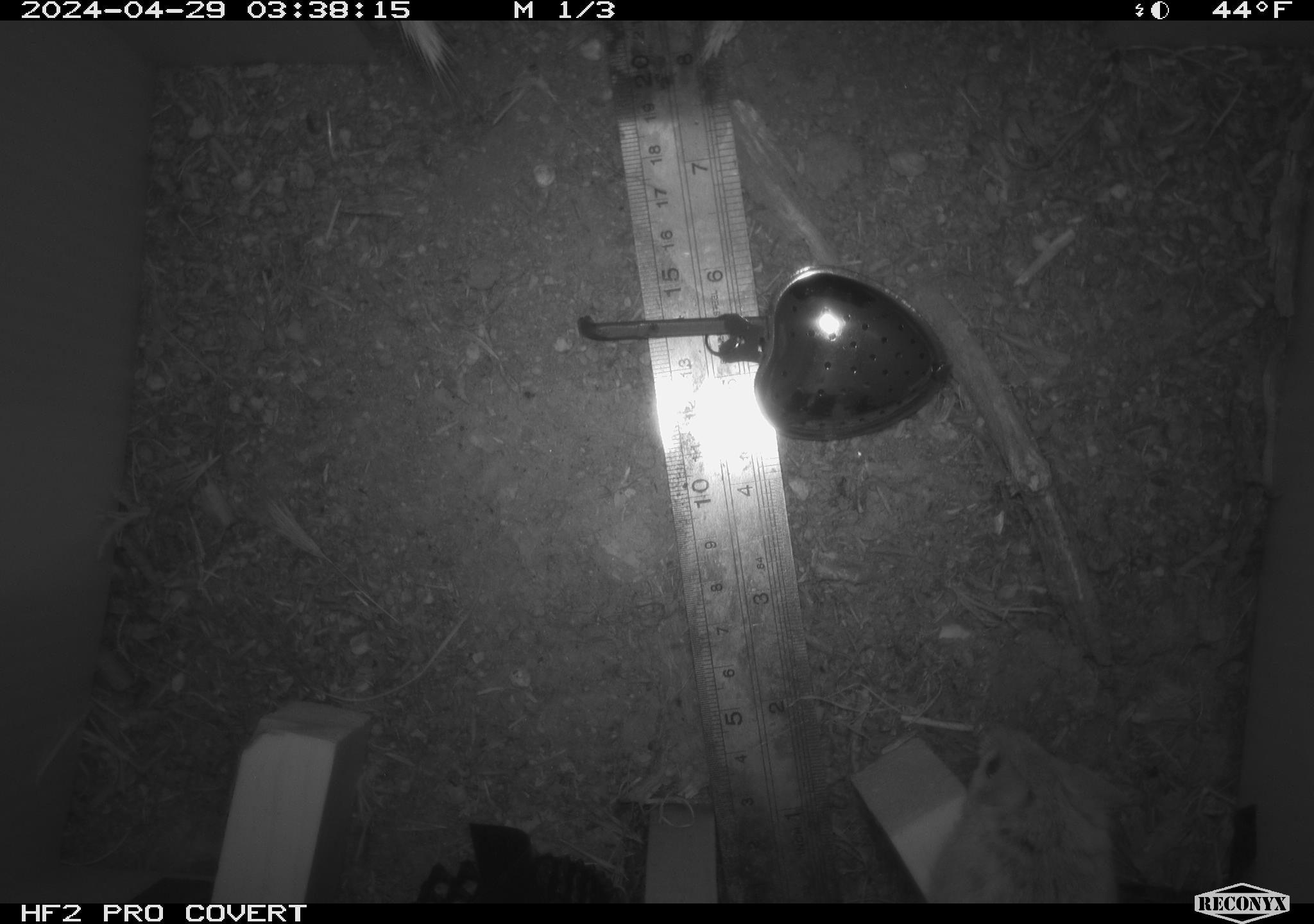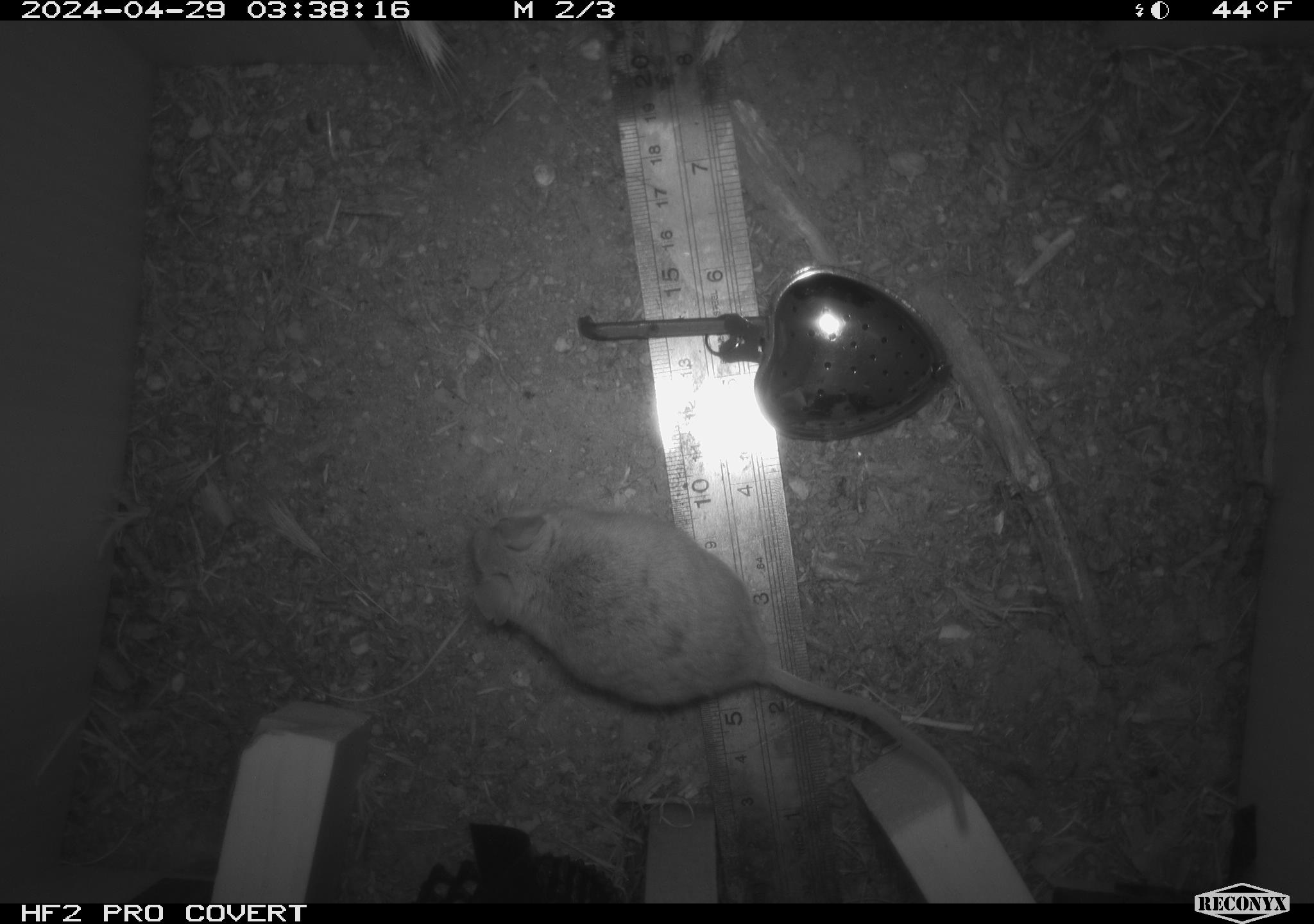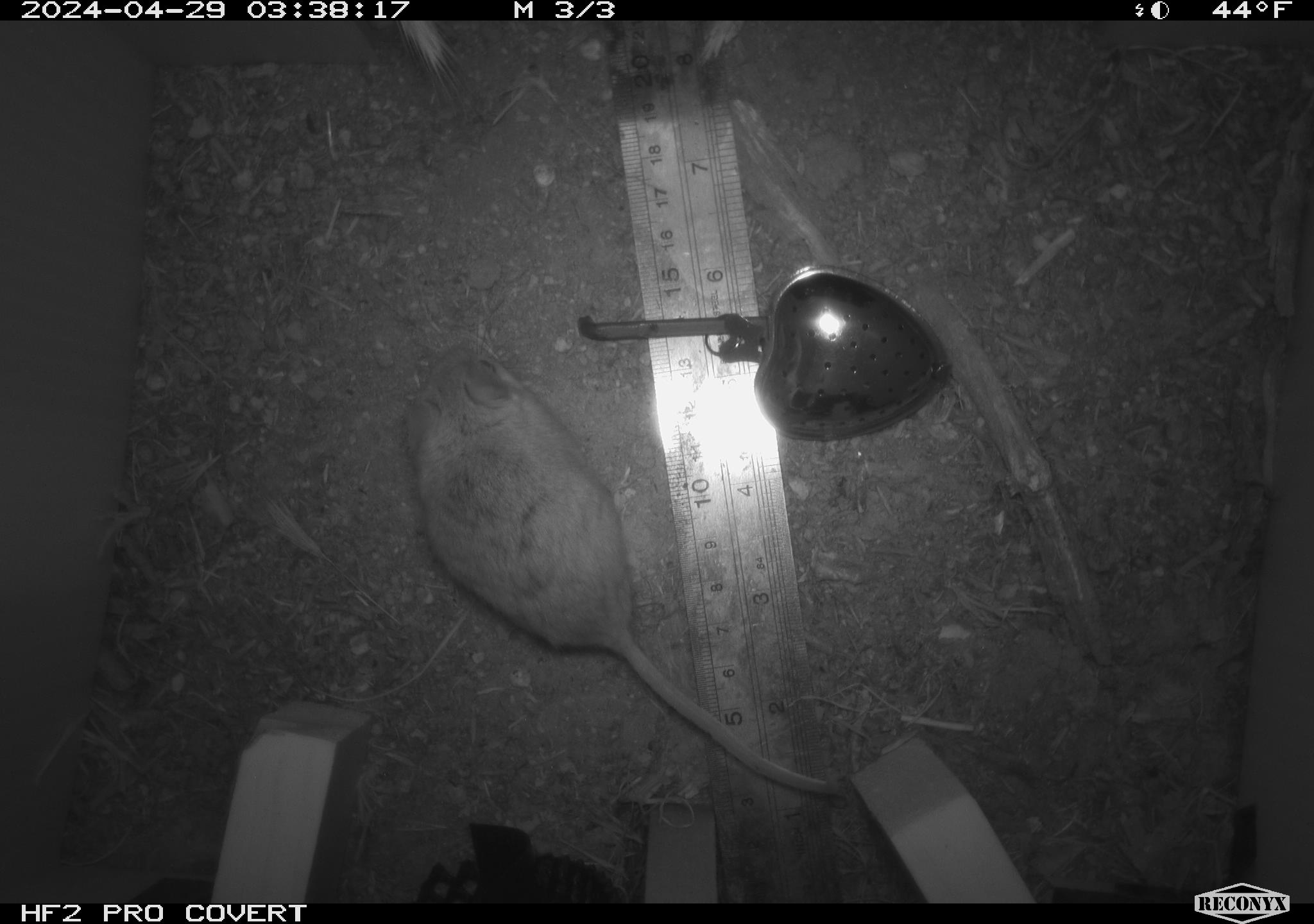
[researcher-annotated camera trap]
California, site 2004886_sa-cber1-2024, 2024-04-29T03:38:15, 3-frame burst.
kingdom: Animalia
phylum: Chordata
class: Mammalia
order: Rodentia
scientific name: Rodentia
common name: mouse species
Mouse species (Rodentia).